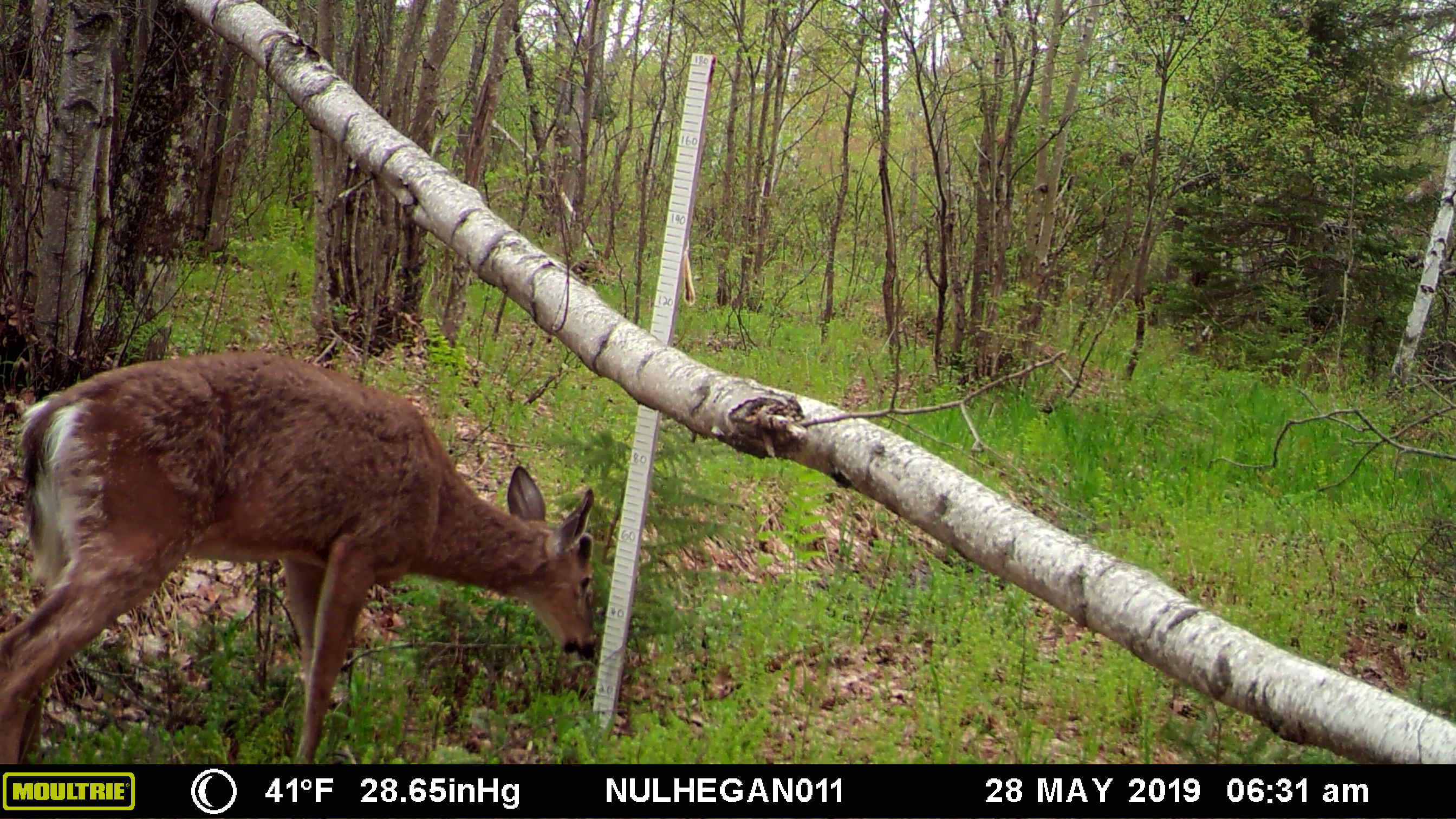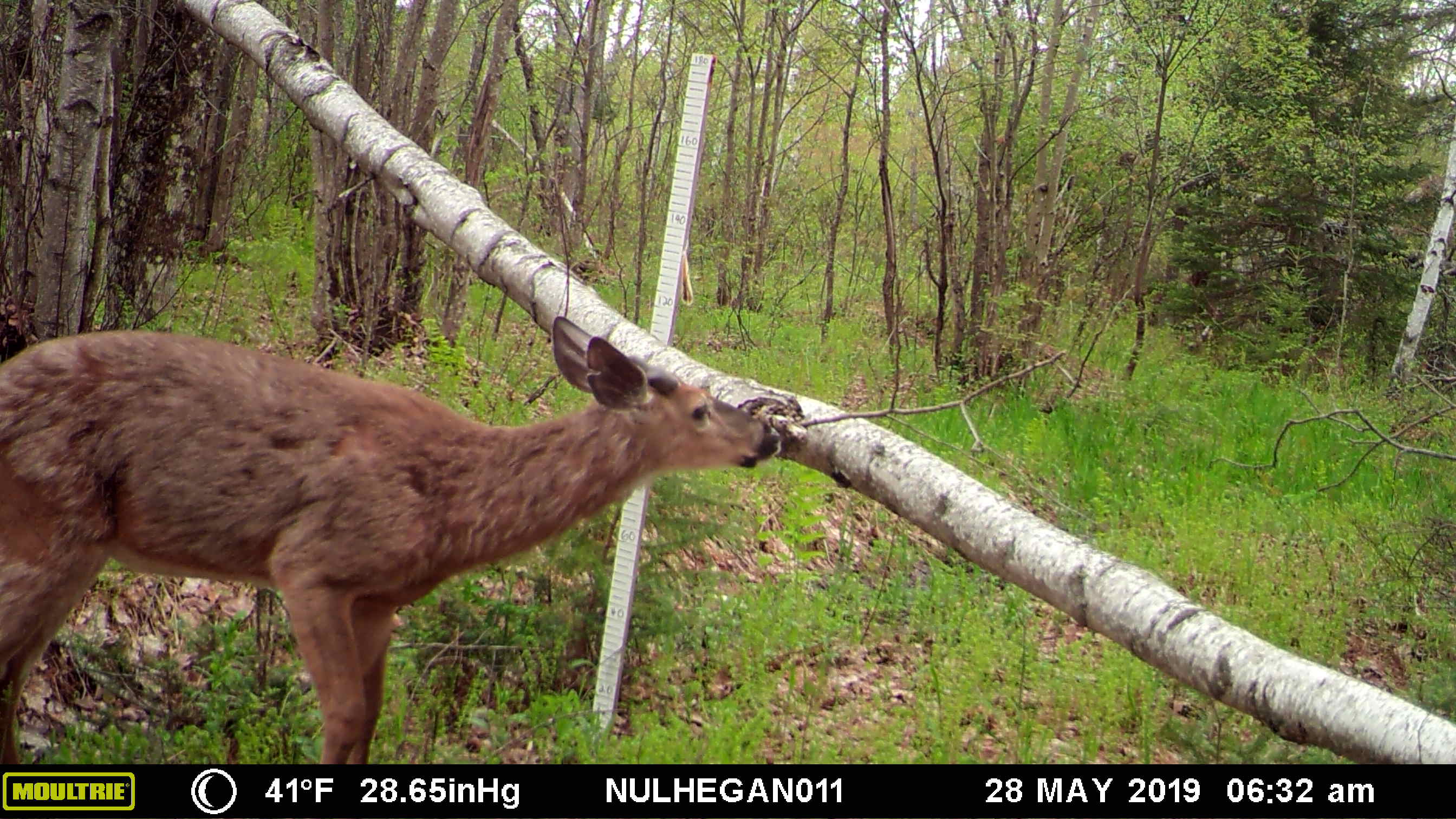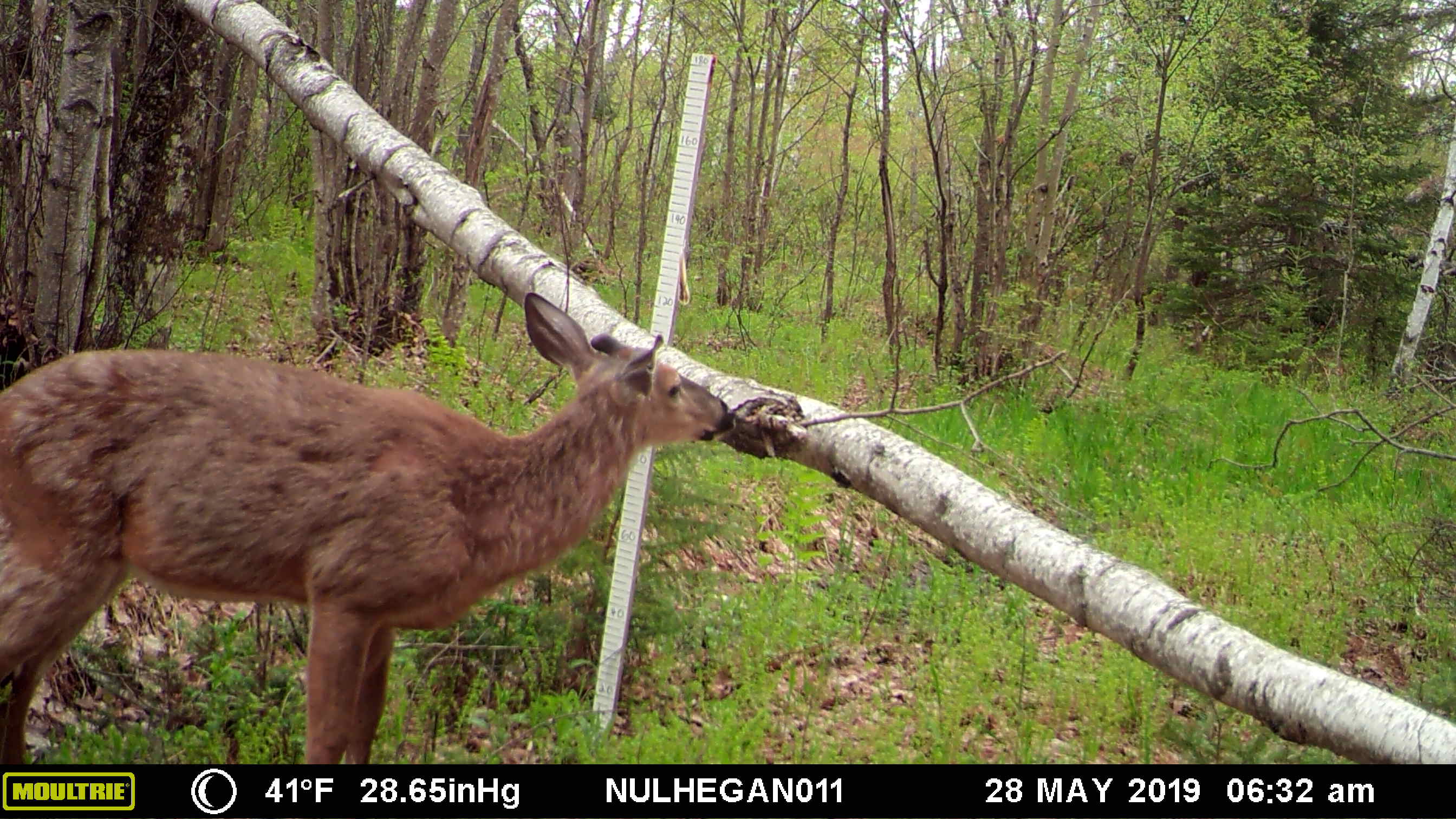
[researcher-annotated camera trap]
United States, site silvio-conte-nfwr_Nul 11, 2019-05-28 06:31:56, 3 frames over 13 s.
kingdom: Animalia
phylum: Chordata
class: Mammalia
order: Artiodactyla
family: Cervidae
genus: Odocoileus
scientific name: Odocoileus virginianus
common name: white-tailed deer